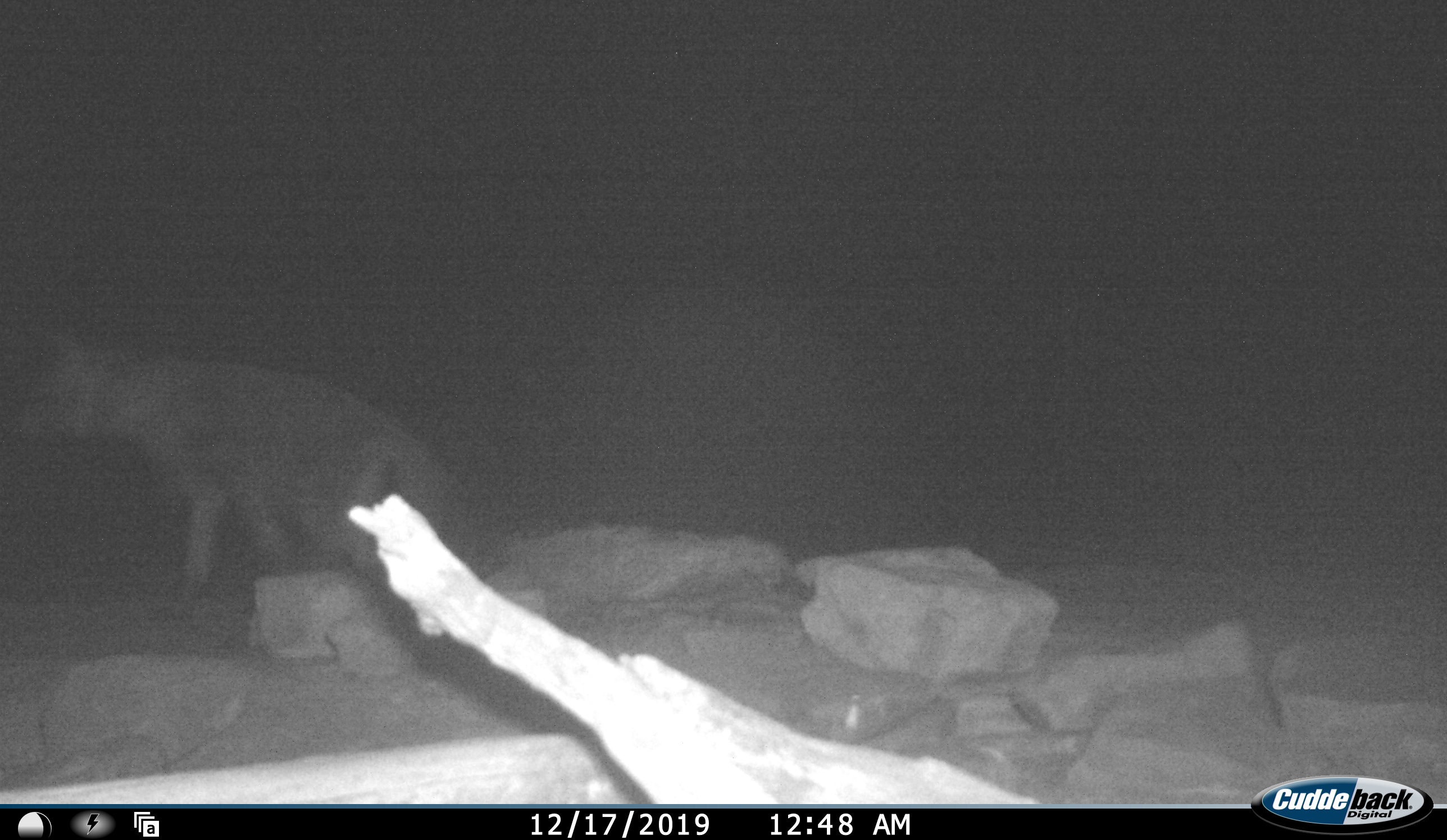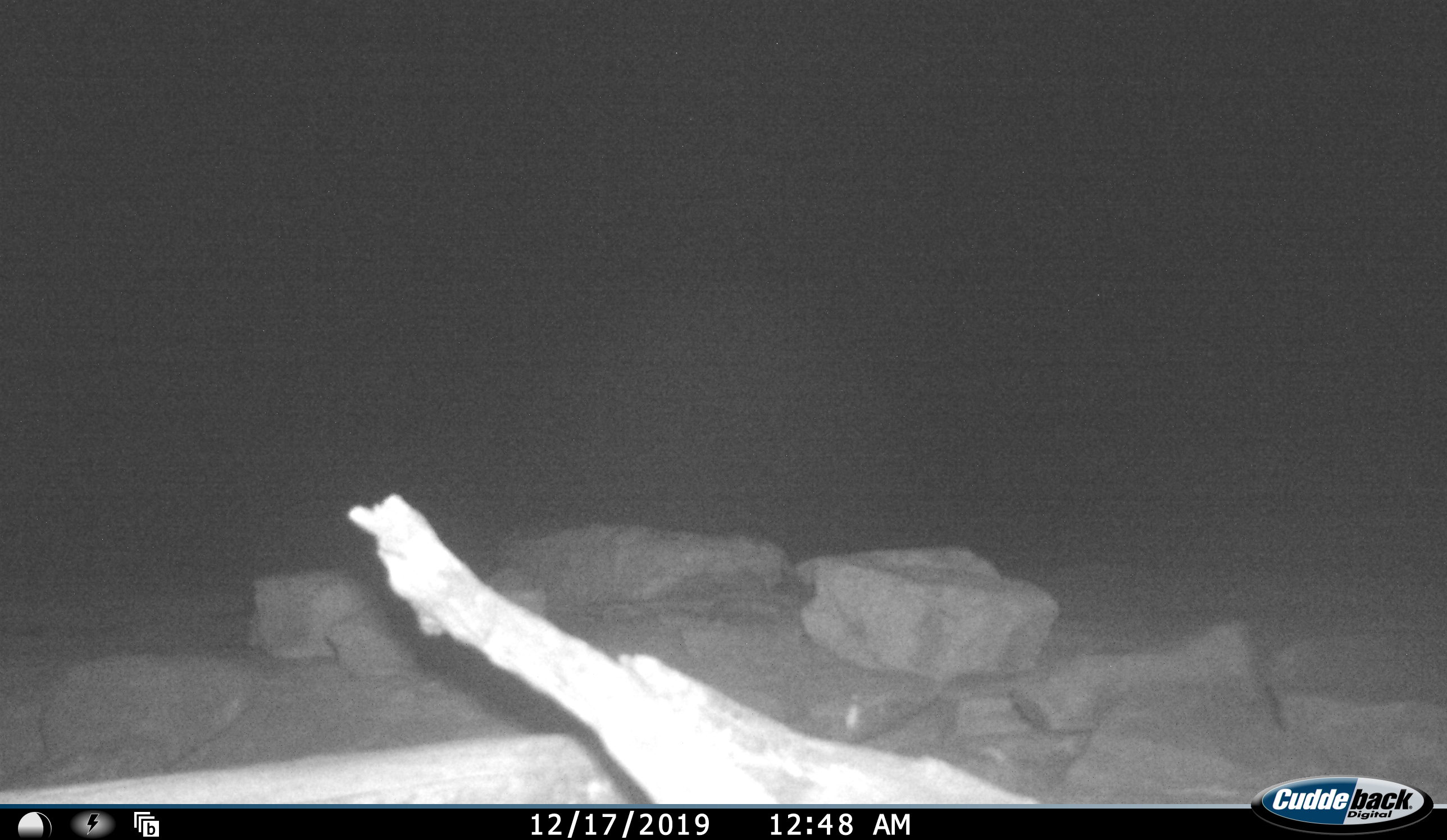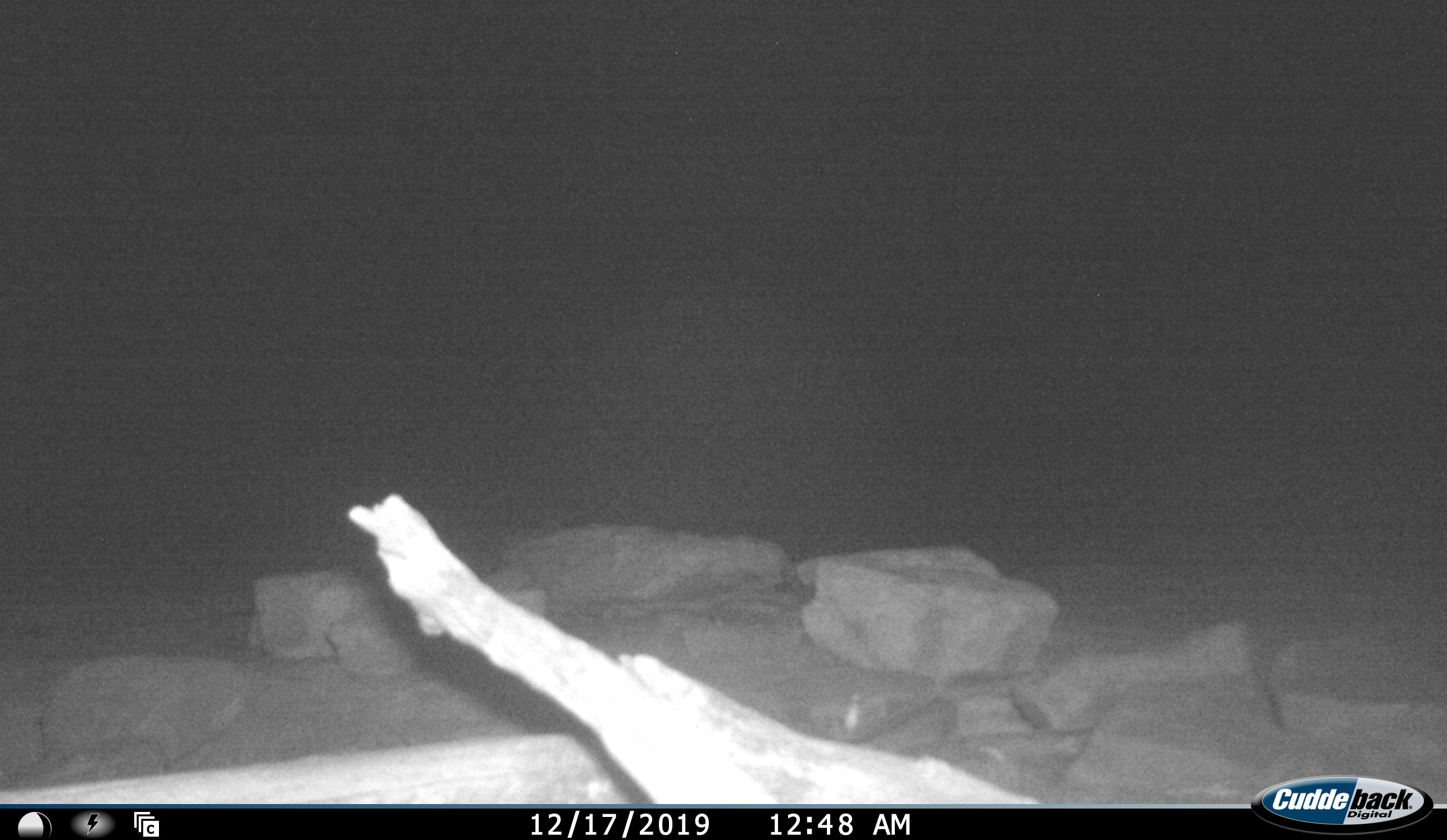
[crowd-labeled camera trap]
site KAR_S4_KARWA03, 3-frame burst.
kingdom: Animalia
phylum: Chordata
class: Mammalia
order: Carnivora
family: Hyaenidae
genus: Parahyaena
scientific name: Parahyaena brunnea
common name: brown hyena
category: hyenabrown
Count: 1.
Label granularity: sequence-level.